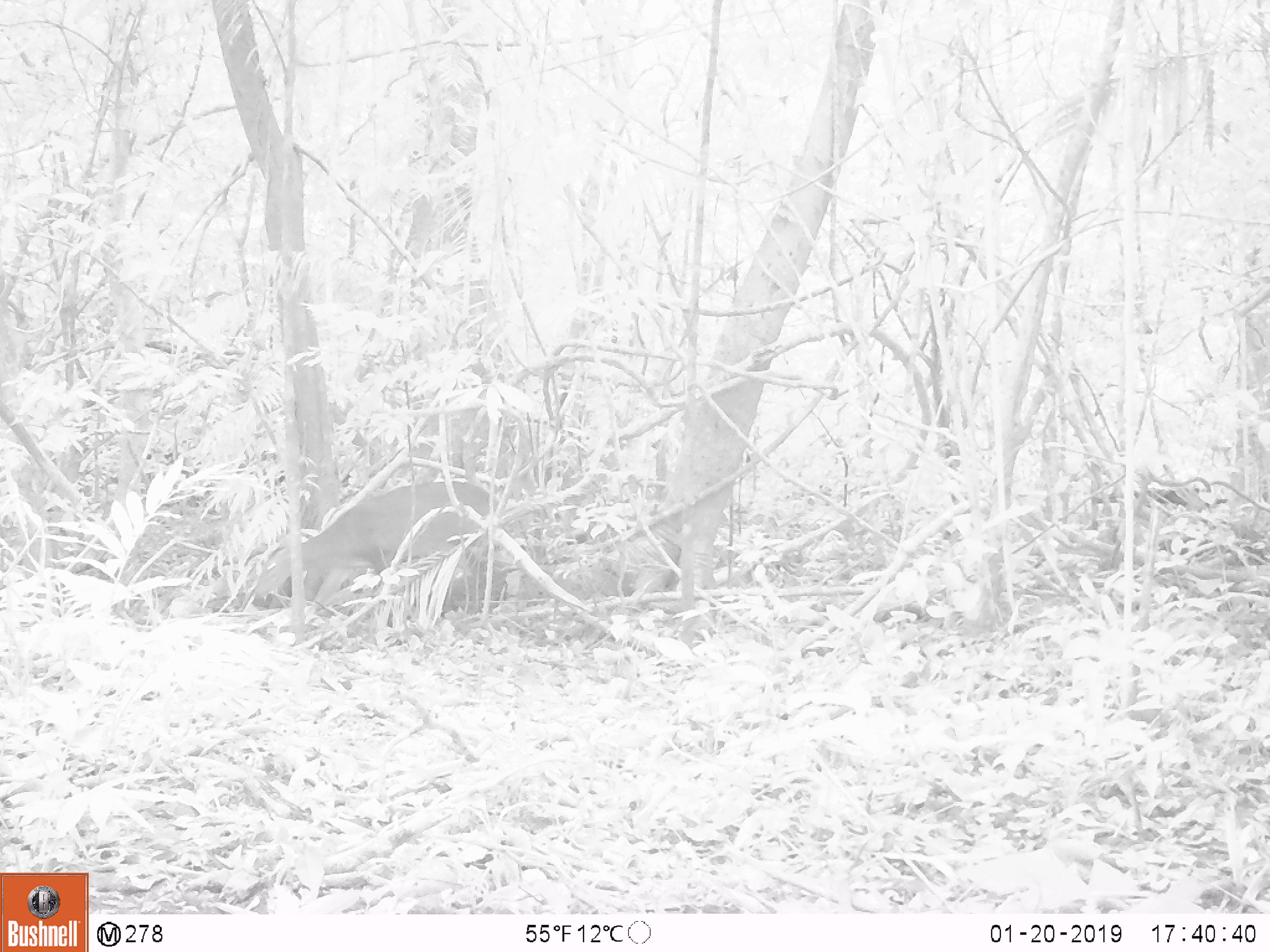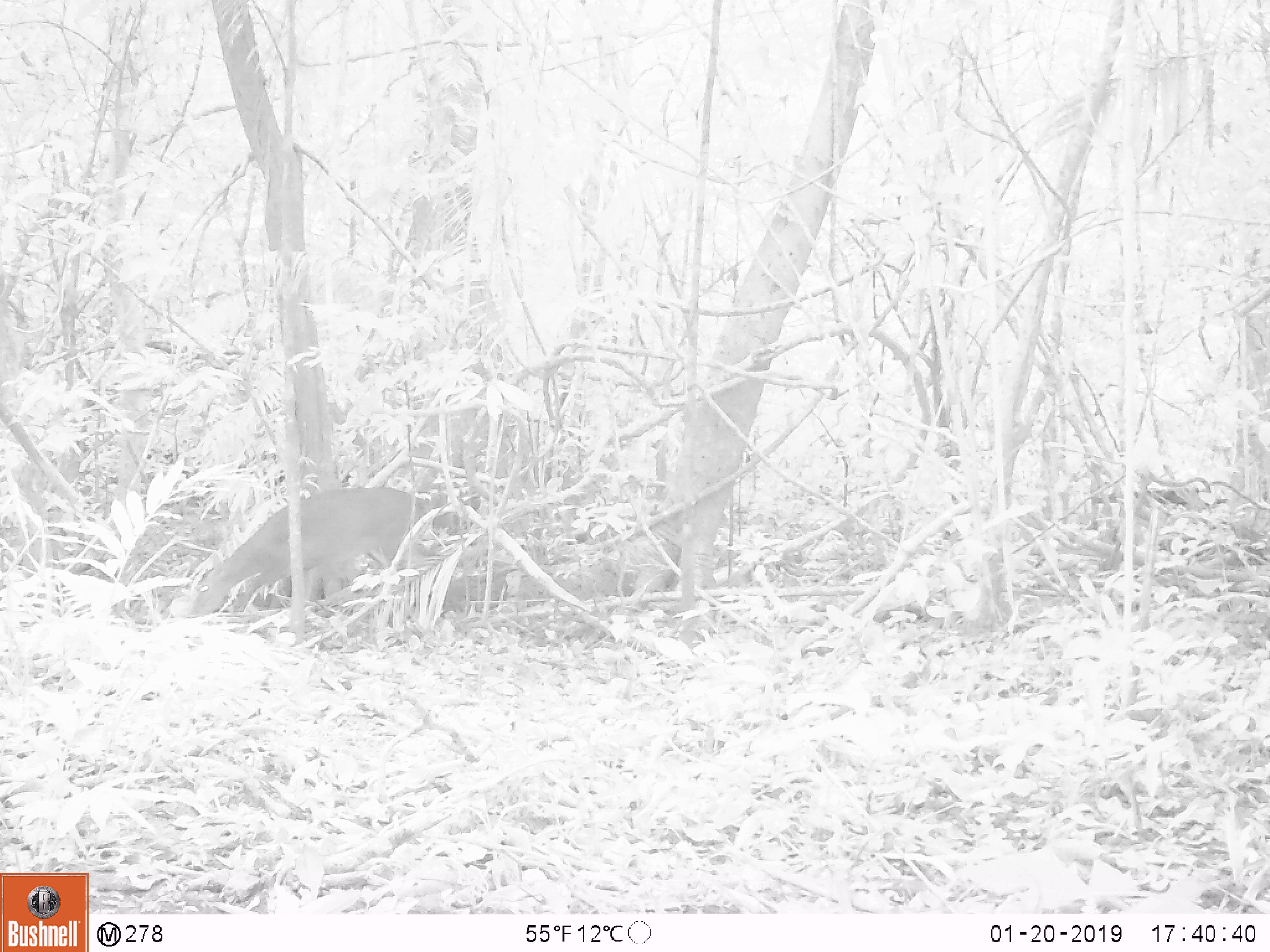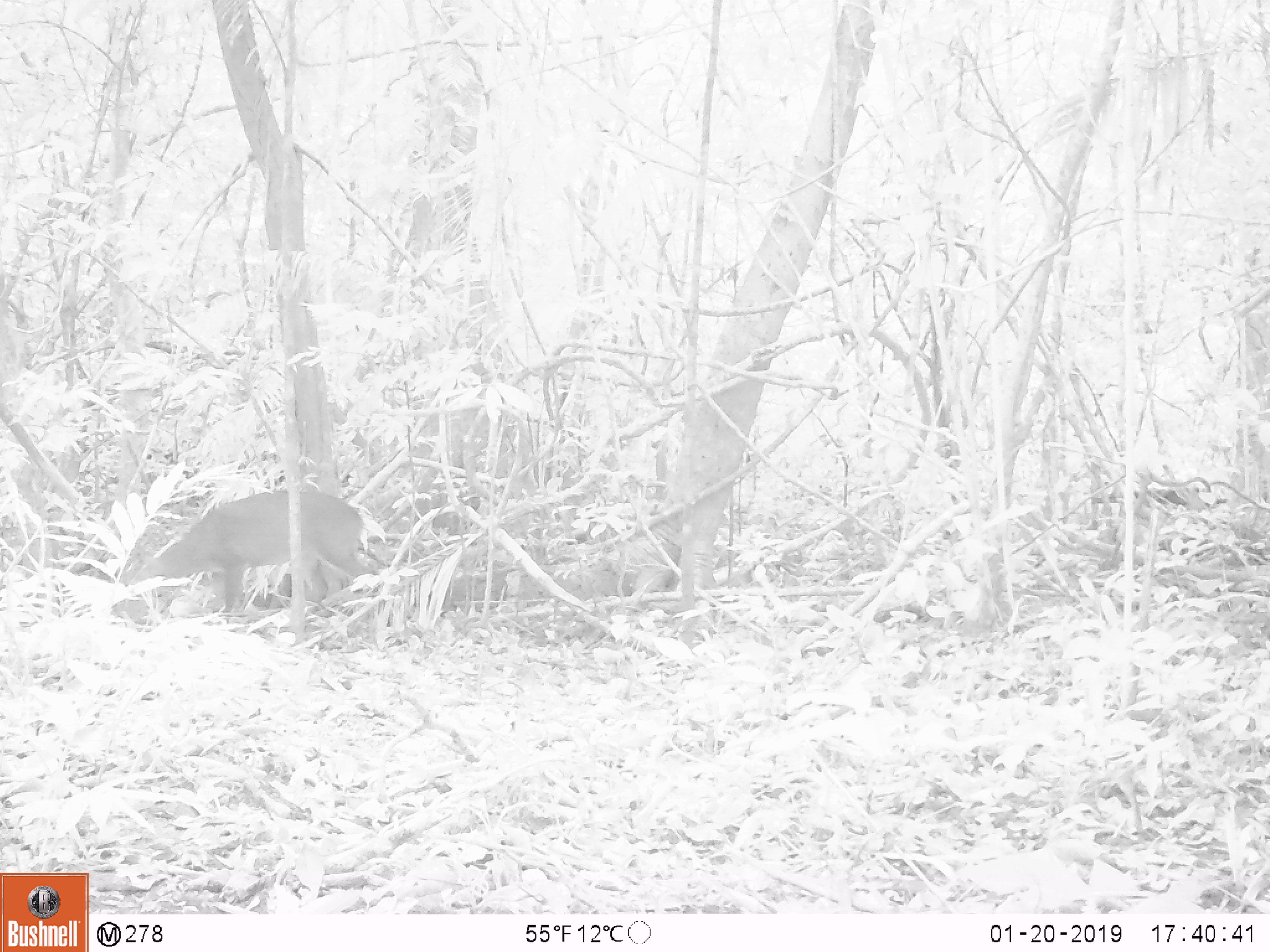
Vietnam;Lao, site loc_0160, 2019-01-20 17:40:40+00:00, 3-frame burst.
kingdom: Animalia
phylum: Chordata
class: Mammalia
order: Artiodactyla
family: Cervidae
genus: Muntiacus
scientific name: Muntiacus vuquangensis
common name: large-antlered muntjac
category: large antlered muntjac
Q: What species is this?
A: Large antlered muntjac (large-antlered muntjac) (Muntiacus vuquangensis).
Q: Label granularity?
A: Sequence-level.